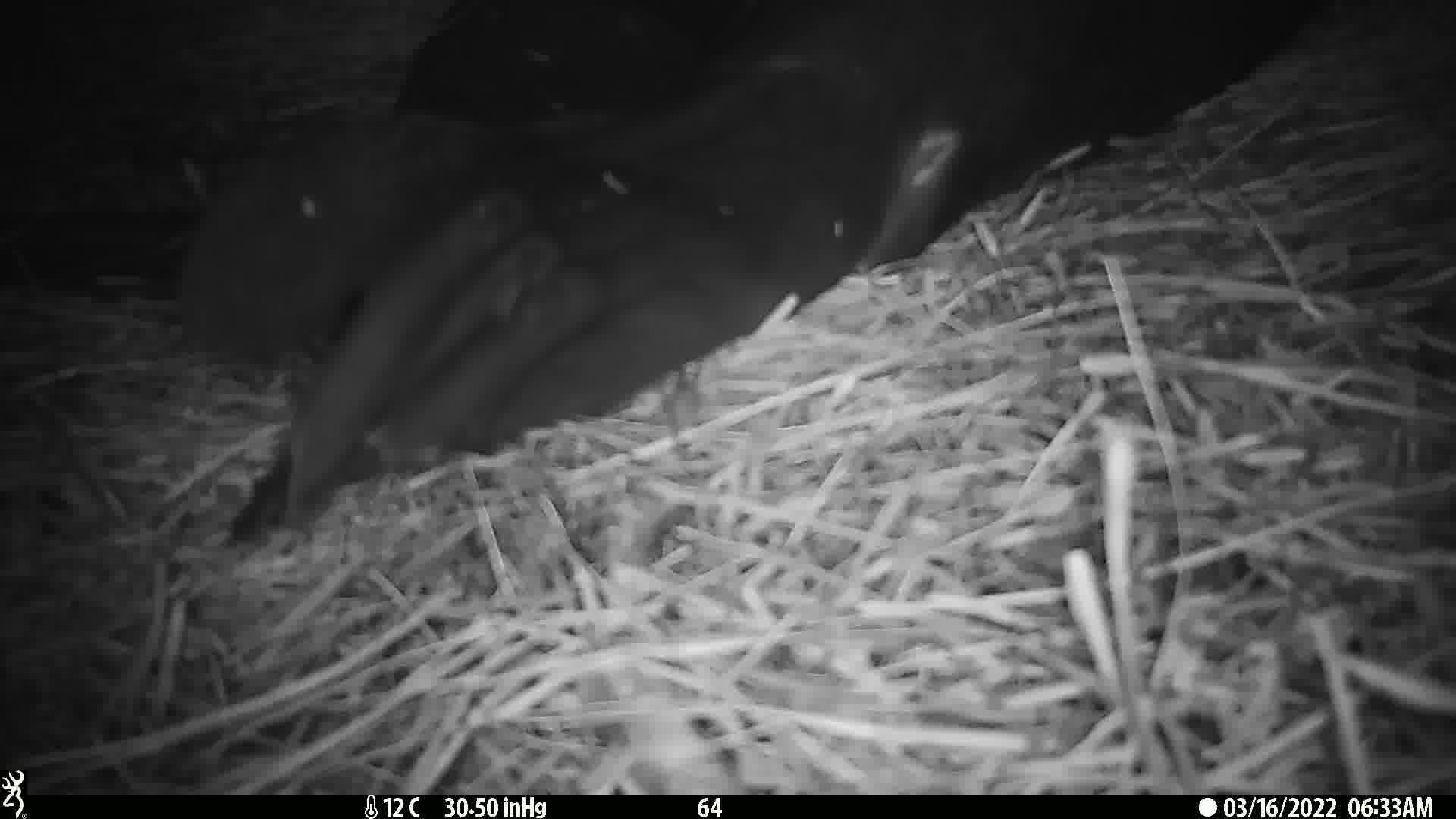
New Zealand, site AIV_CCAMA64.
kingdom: Animalia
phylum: Chordata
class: Mammalia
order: Carnivora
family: Otariidae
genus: Phocarctos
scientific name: Phocarctos hookeri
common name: new zealand sea lion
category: sealion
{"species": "sealion (new zealand sea lion) (Phocarctos hookeri)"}